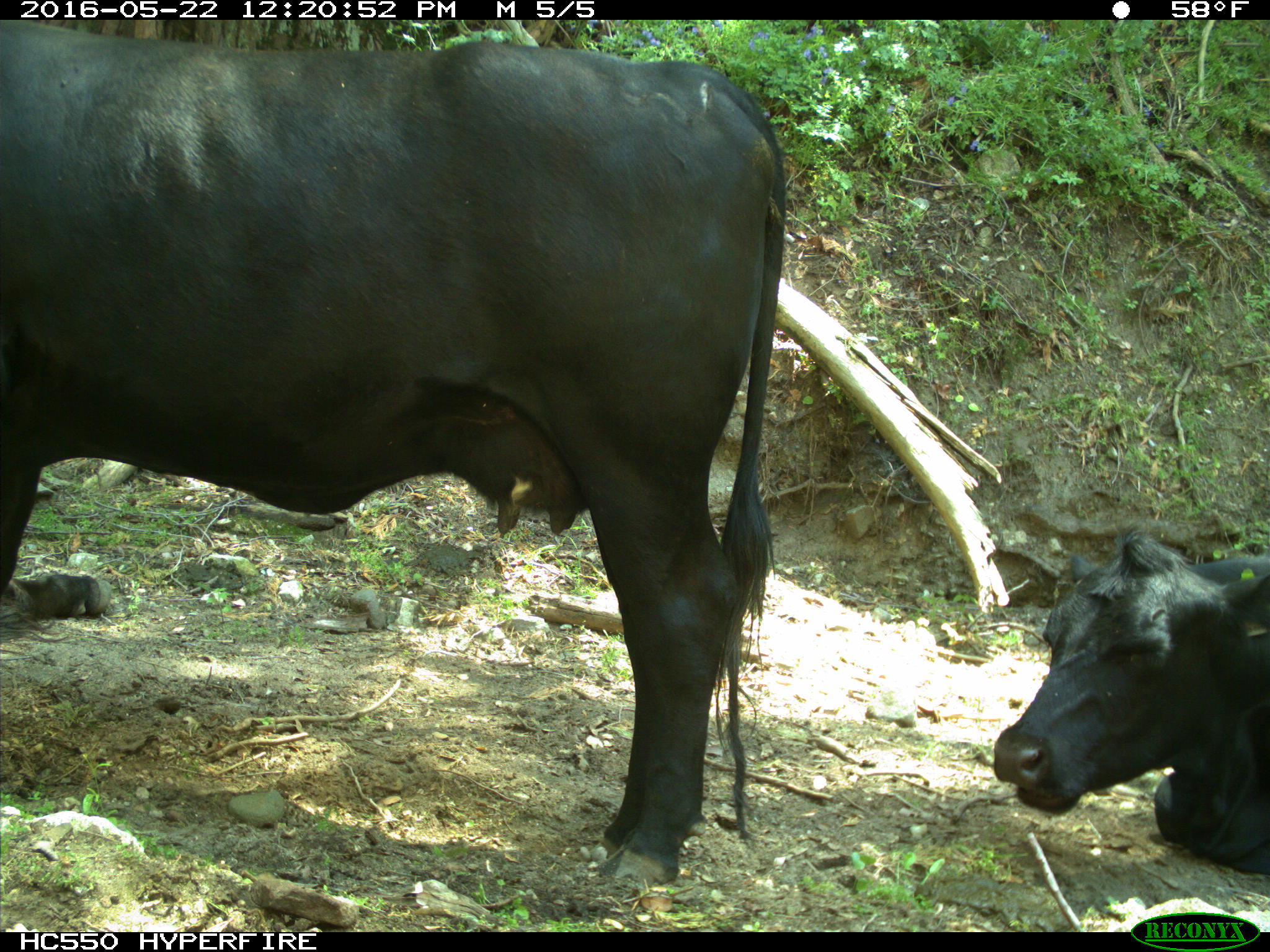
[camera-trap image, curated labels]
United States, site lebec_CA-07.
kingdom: Animalia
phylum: Chordata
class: Mammalia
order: Artiodactyla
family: Bovidae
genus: Bos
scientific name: Bos taurus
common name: domestic cow